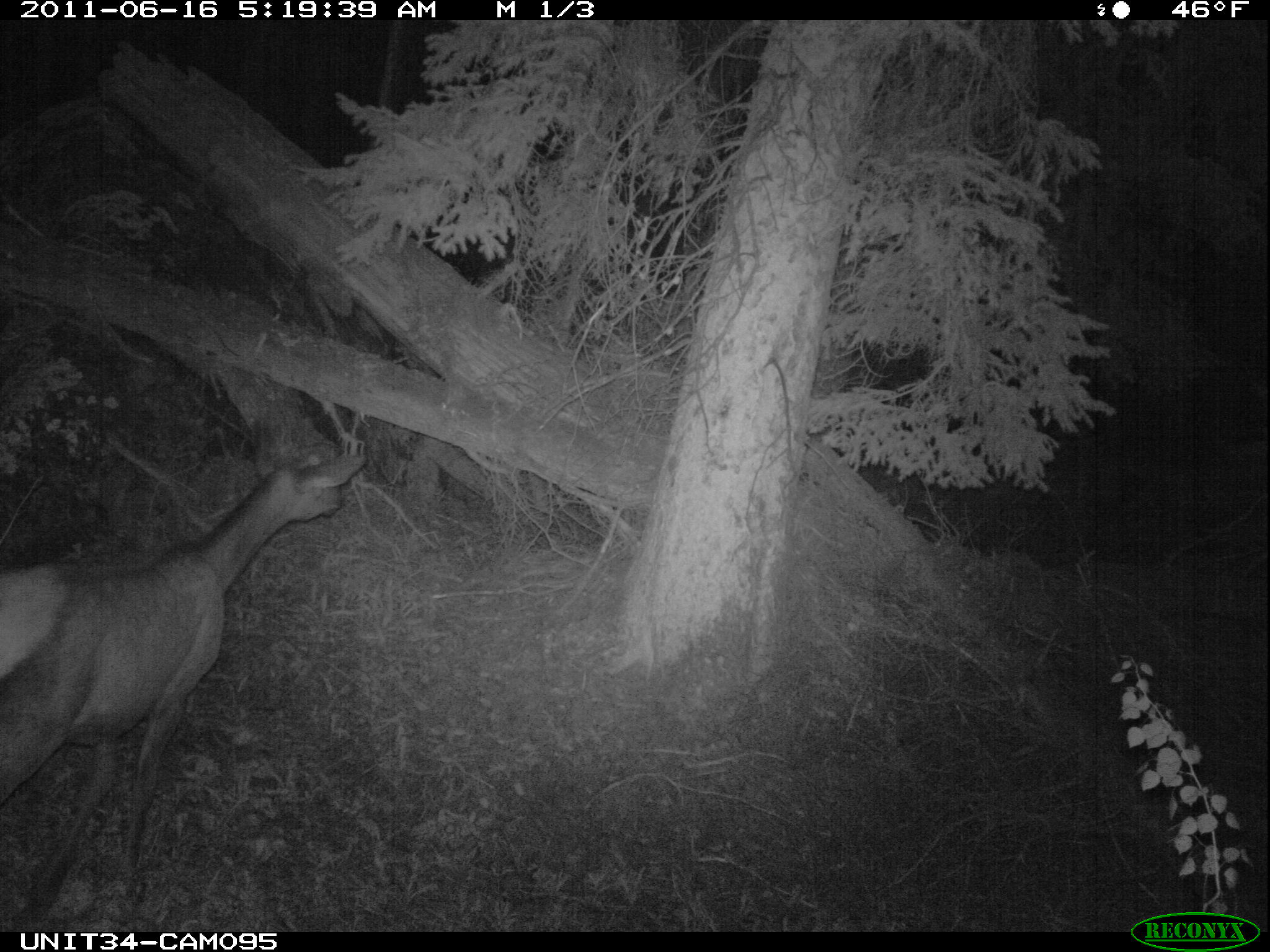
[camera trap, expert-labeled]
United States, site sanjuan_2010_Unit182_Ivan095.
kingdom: Animalia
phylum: Chordata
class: Mammalia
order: Artiodactyla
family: Cervidae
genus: Cervus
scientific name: Cervus elaphus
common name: red deer